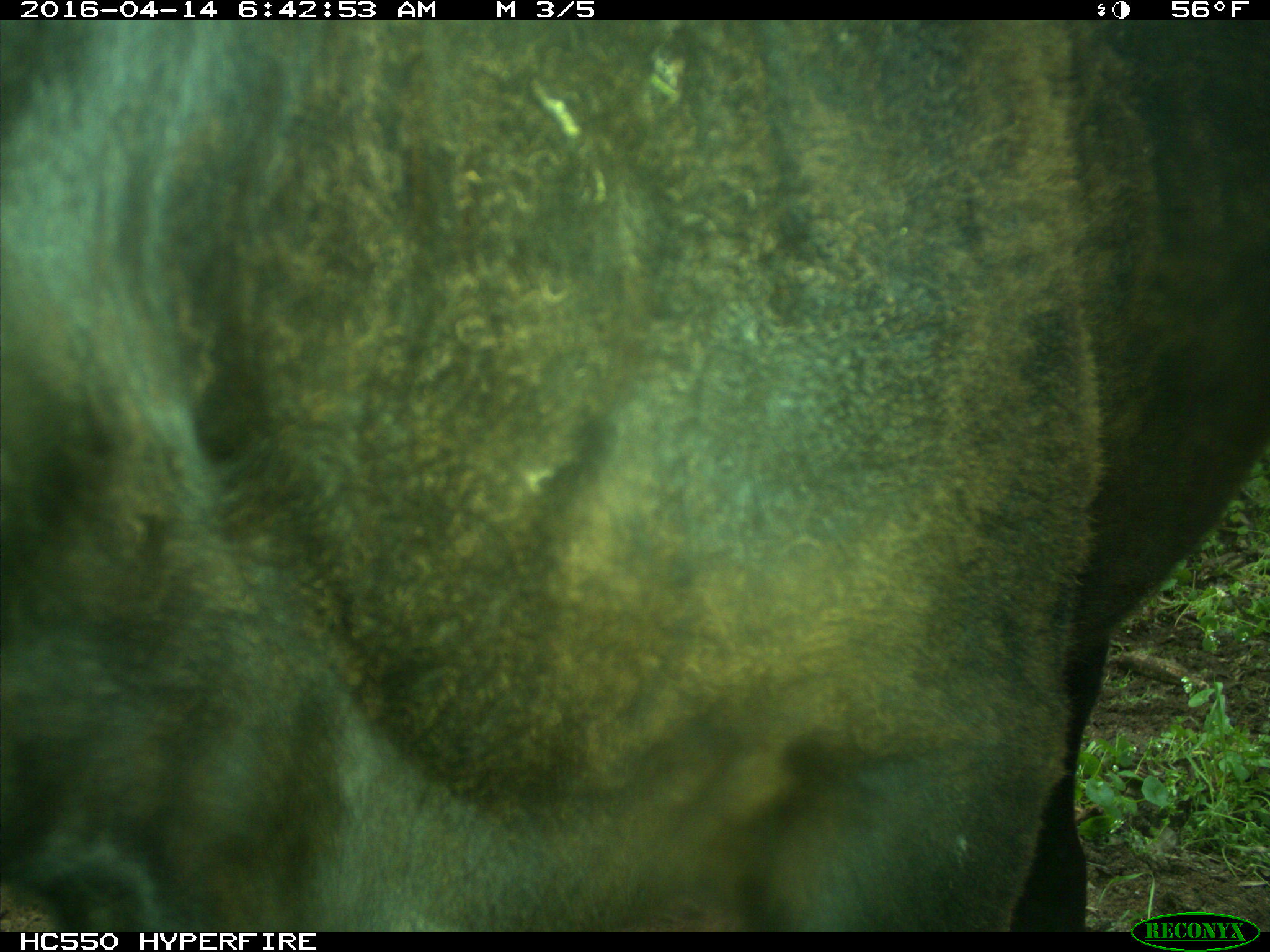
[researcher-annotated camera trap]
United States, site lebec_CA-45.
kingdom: Animalia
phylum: Chordata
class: Mammalia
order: Artiodactyla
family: Bovidae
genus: Bos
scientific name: Bos taurus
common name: domestic cow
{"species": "Bos taurus (domestic cow)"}